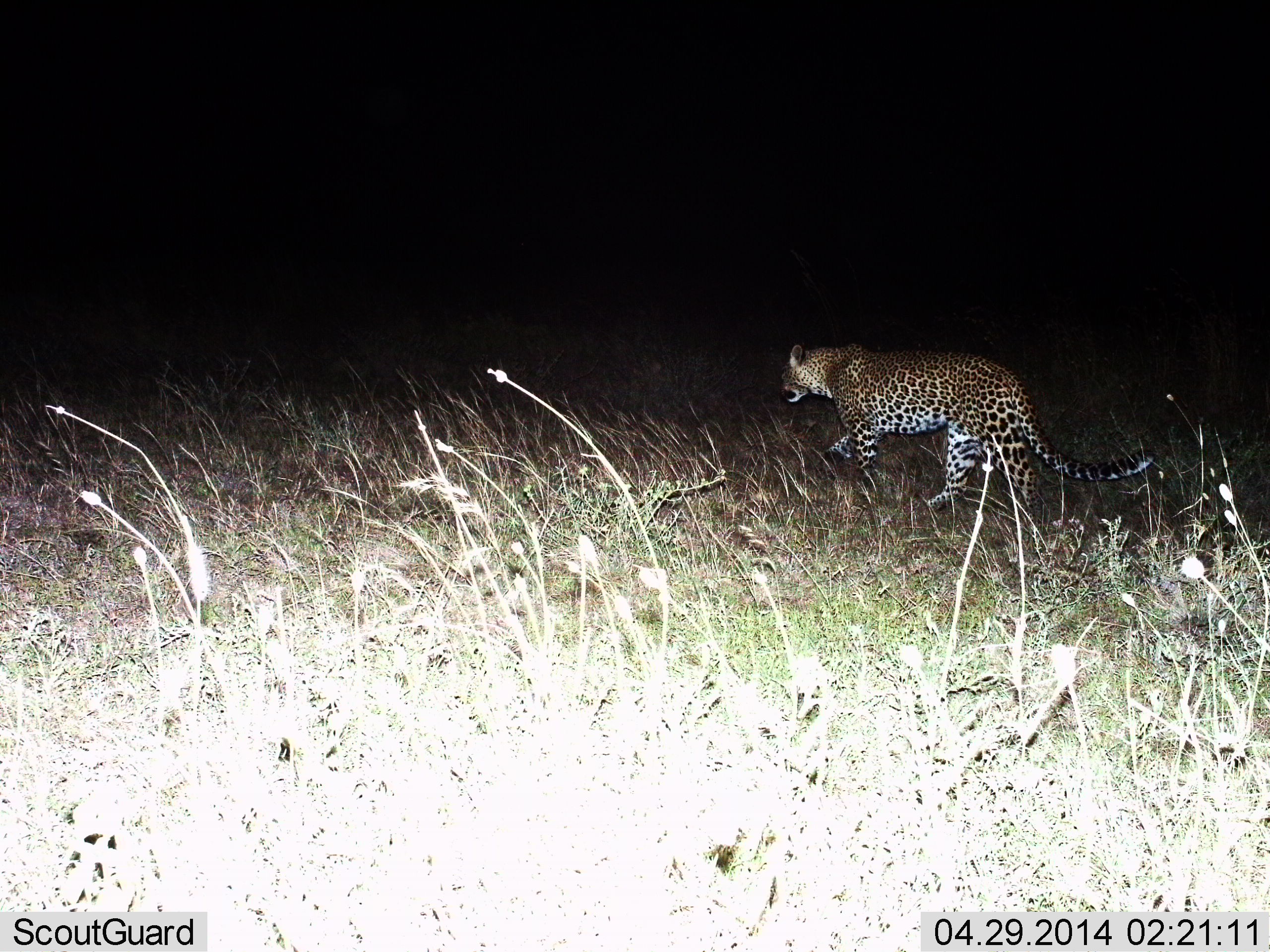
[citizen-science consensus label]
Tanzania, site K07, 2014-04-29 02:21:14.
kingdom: Animalia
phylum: Chordata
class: Mammalia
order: Carnivora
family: Felidae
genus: Panthera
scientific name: Panthera pardus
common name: leopard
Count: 1.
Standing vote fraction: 14%.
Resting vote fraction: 0%.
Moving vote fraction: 93%.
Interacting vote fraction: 0%.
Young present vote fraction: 0%.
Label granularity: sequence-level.